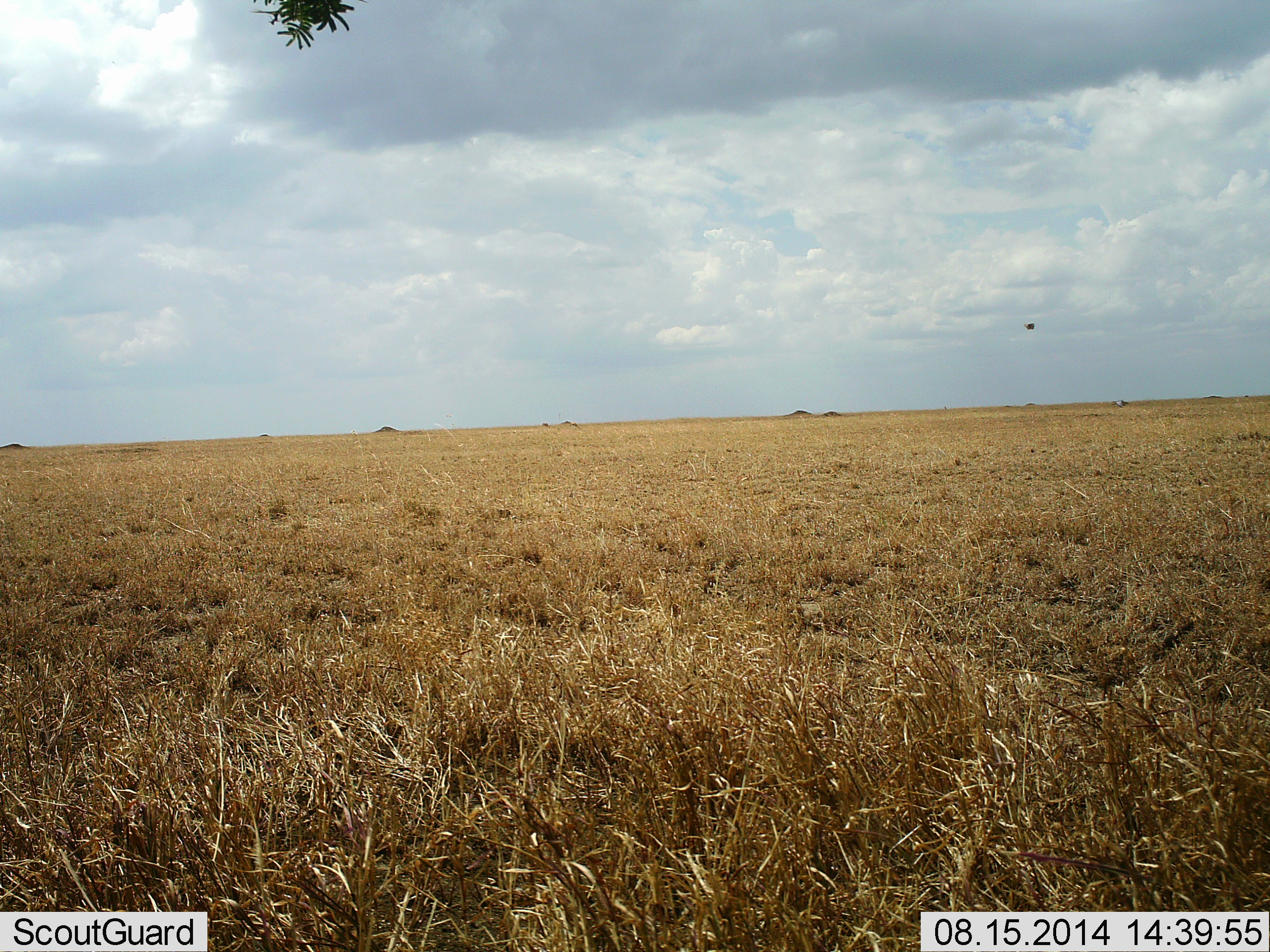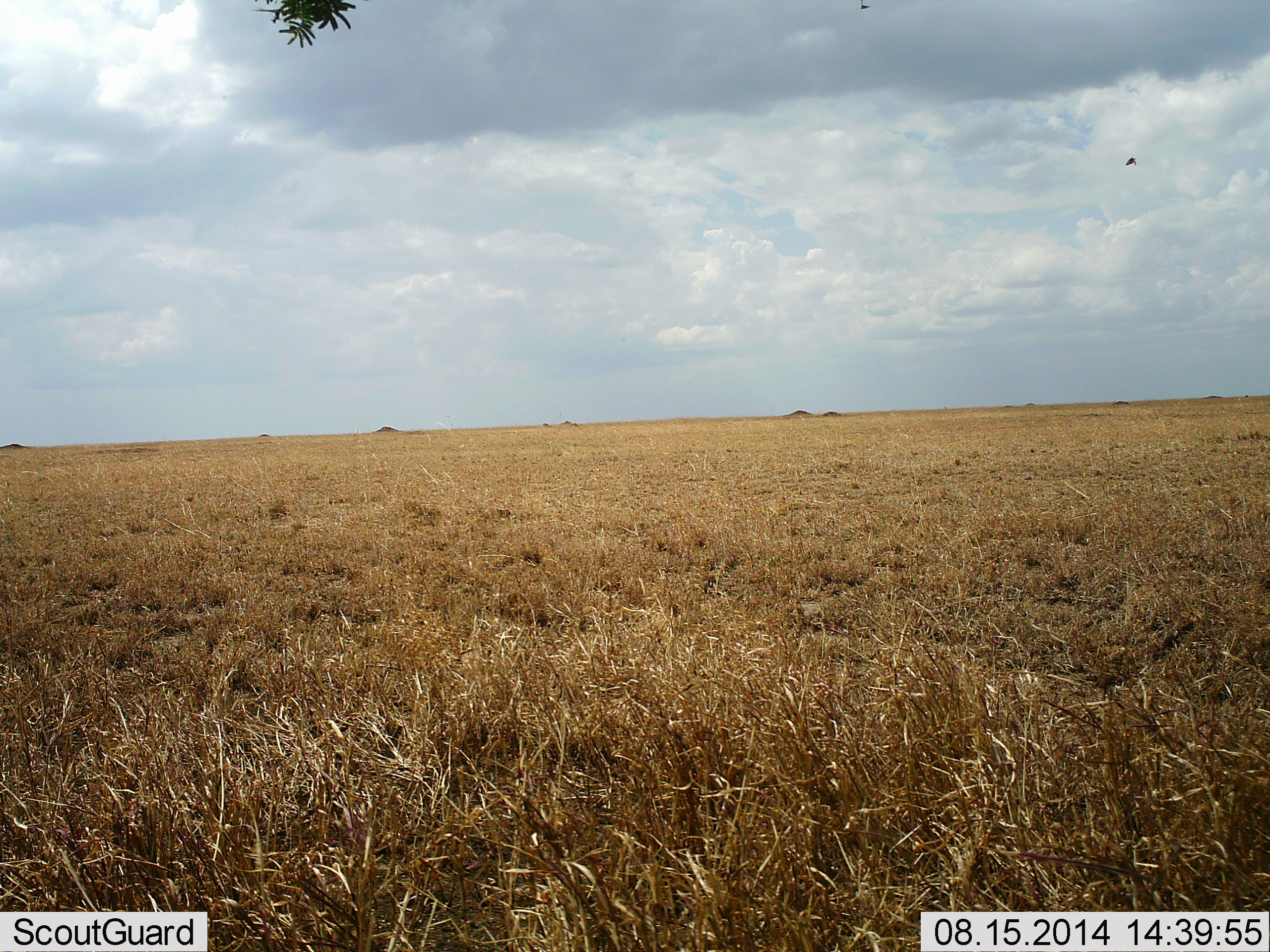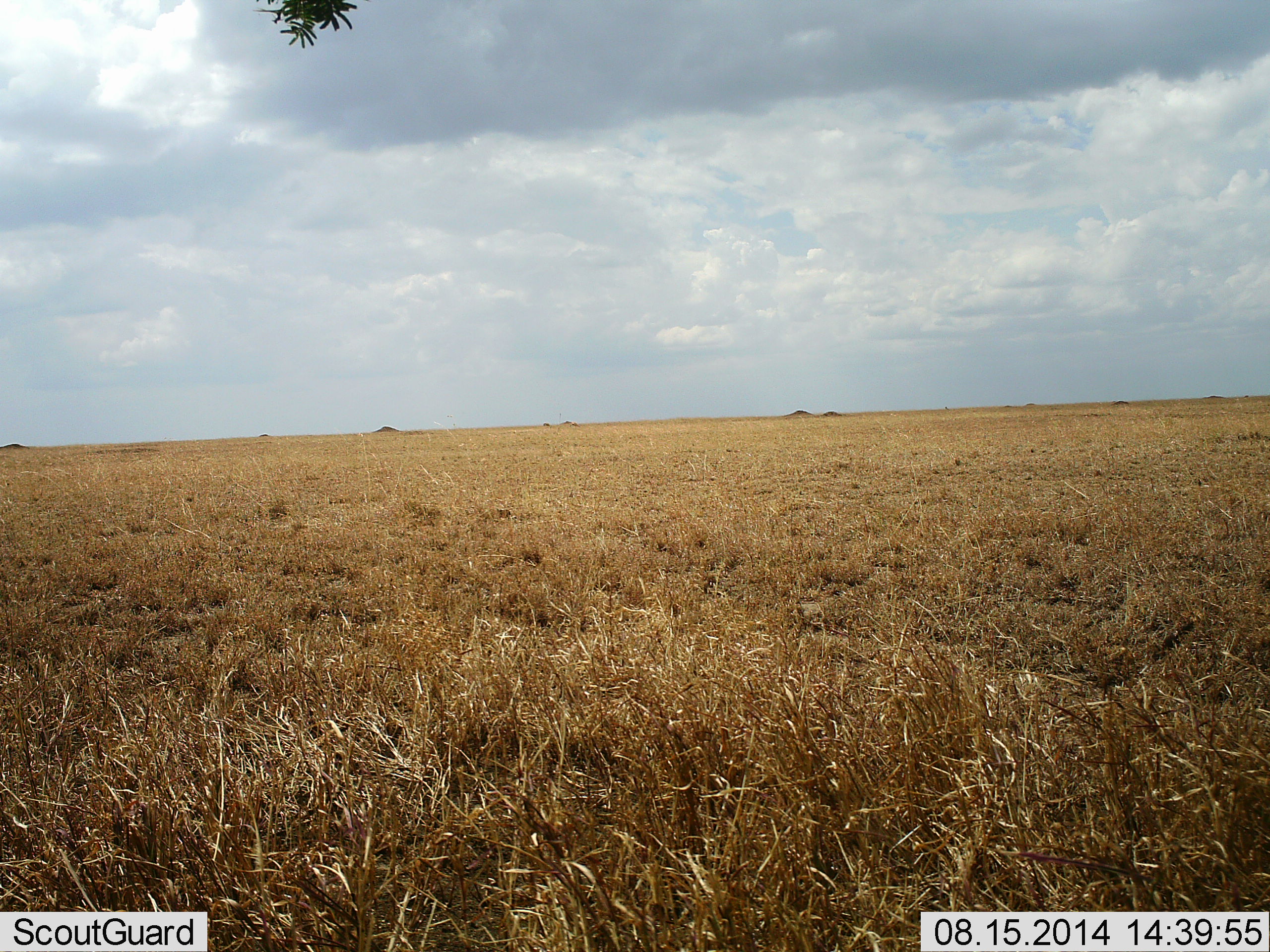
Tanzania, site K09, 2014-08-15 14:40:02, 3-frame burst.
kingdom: Animalia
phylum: Chordata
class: Aves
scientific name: Aves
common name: bird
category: otherbird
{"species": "otherbird (bird) (Aves)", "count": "2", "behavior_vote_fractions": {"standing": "0%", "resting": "0%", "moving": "100%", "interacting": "0%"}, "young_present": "0%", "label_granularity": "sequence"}